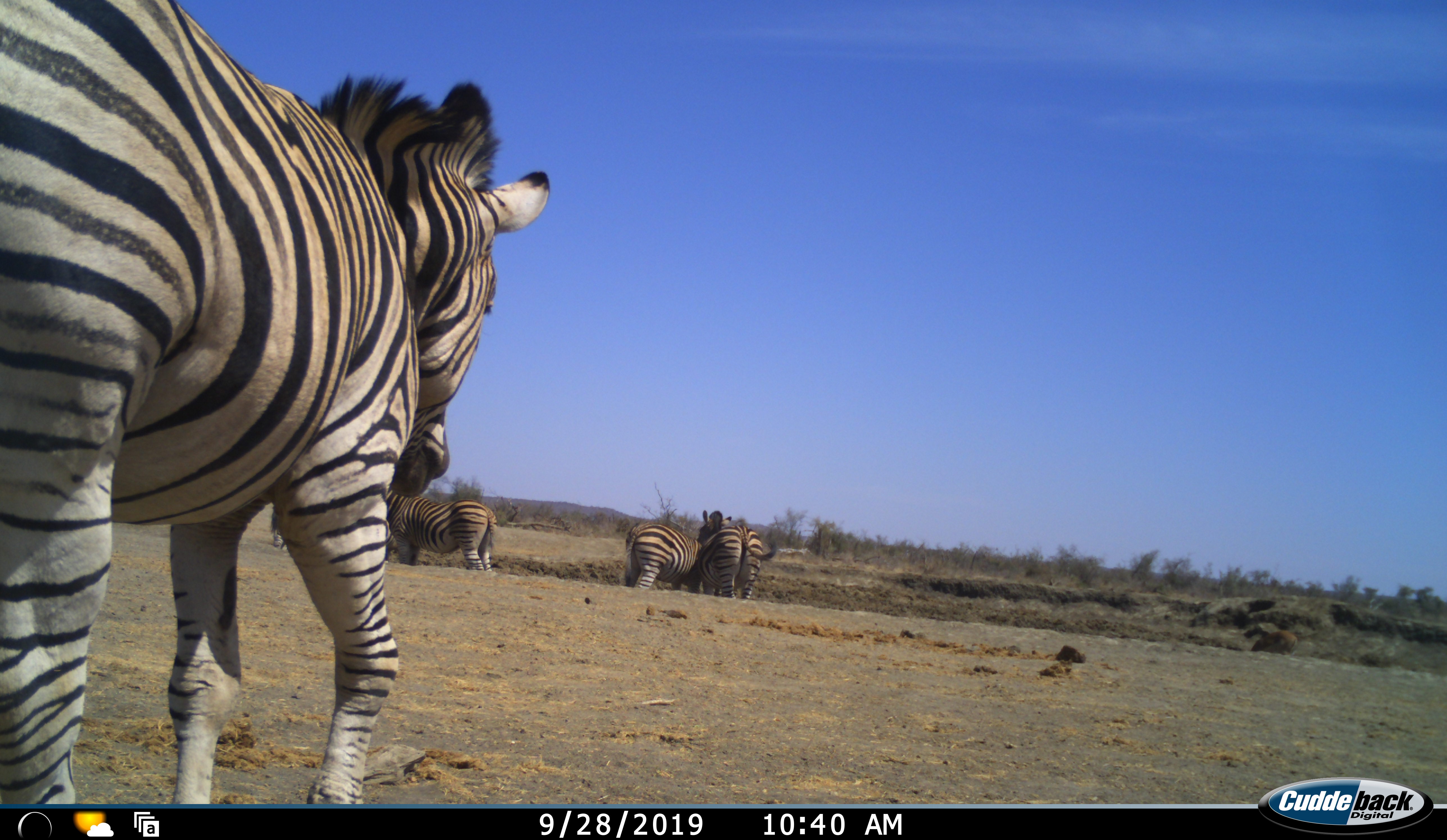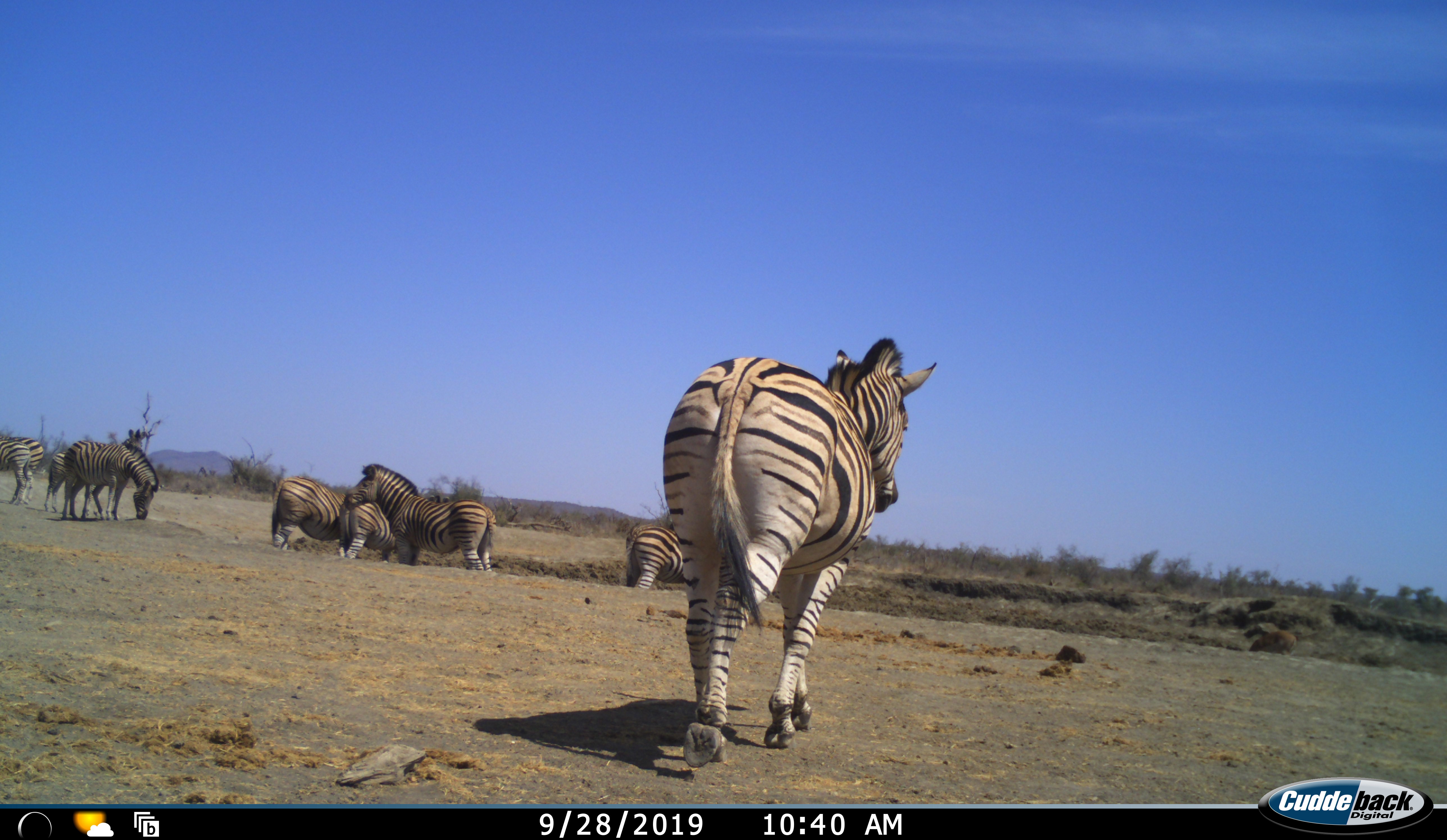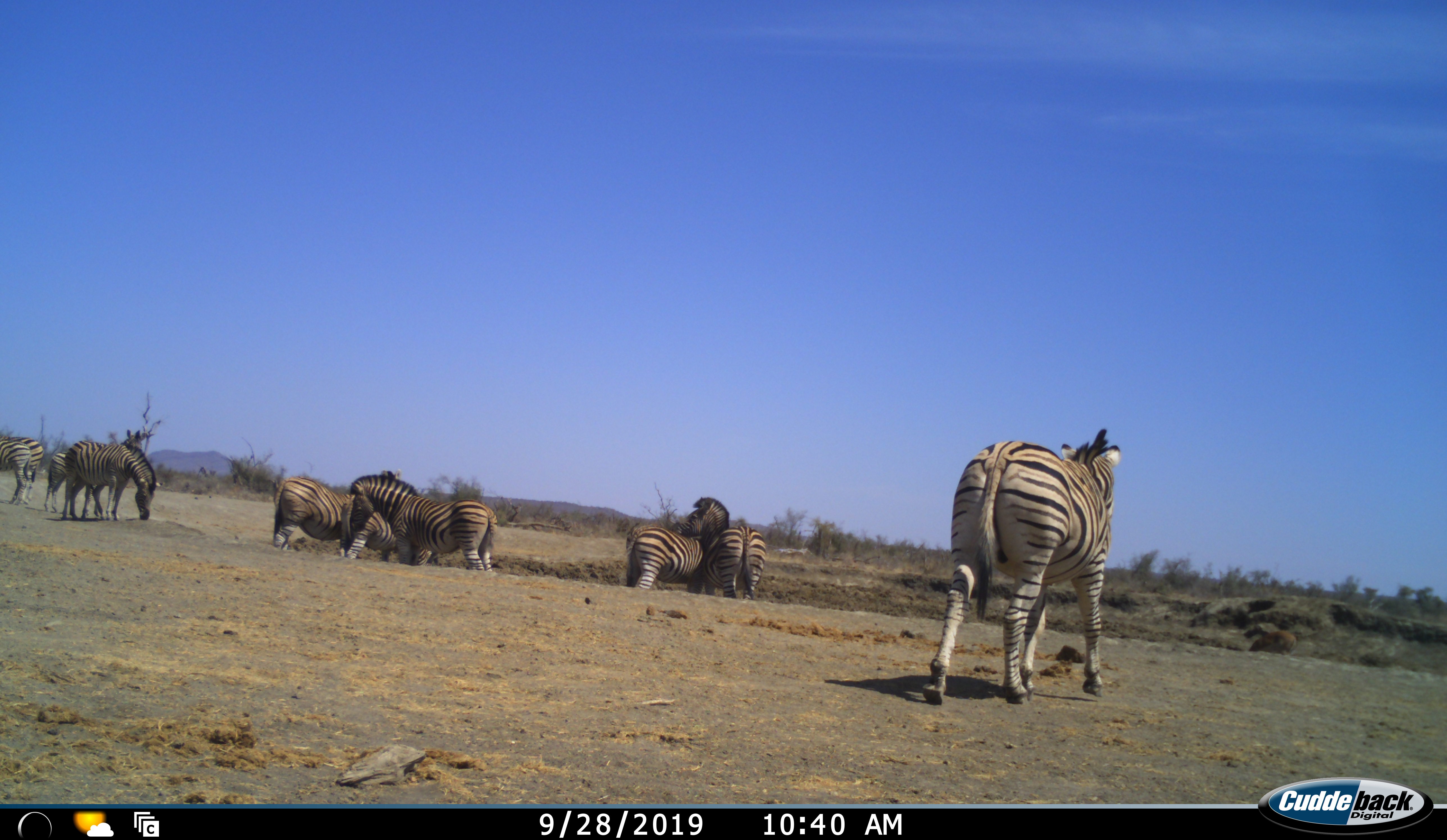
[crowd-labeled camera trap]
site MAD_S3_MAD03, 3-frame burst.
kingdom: Animalia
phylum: Chordata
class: Mammalia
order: Perissodactyla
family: Equidae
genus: Equus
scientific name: Equus quagga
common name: plains zebra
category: zebraplains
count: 10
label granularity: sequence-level